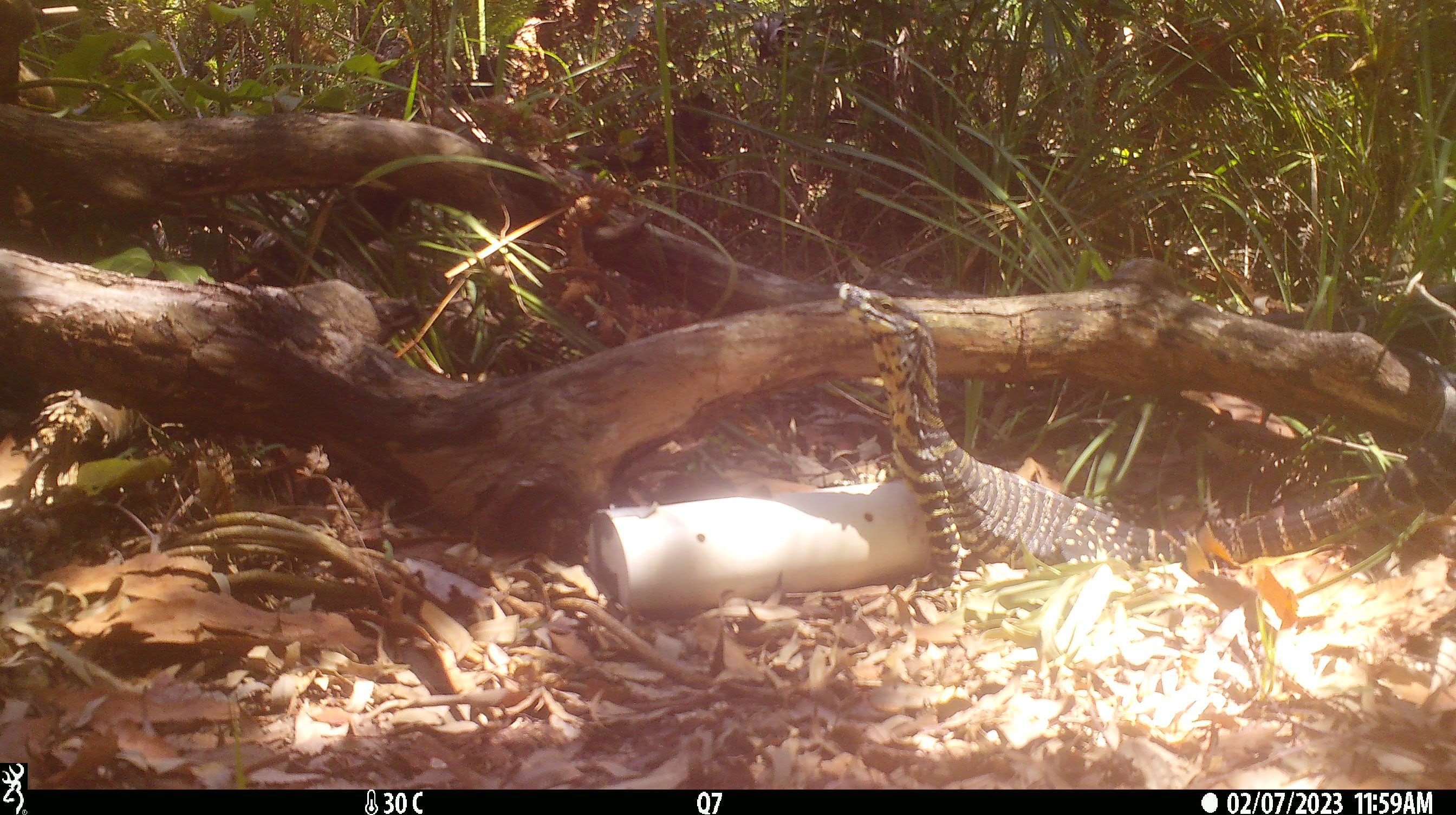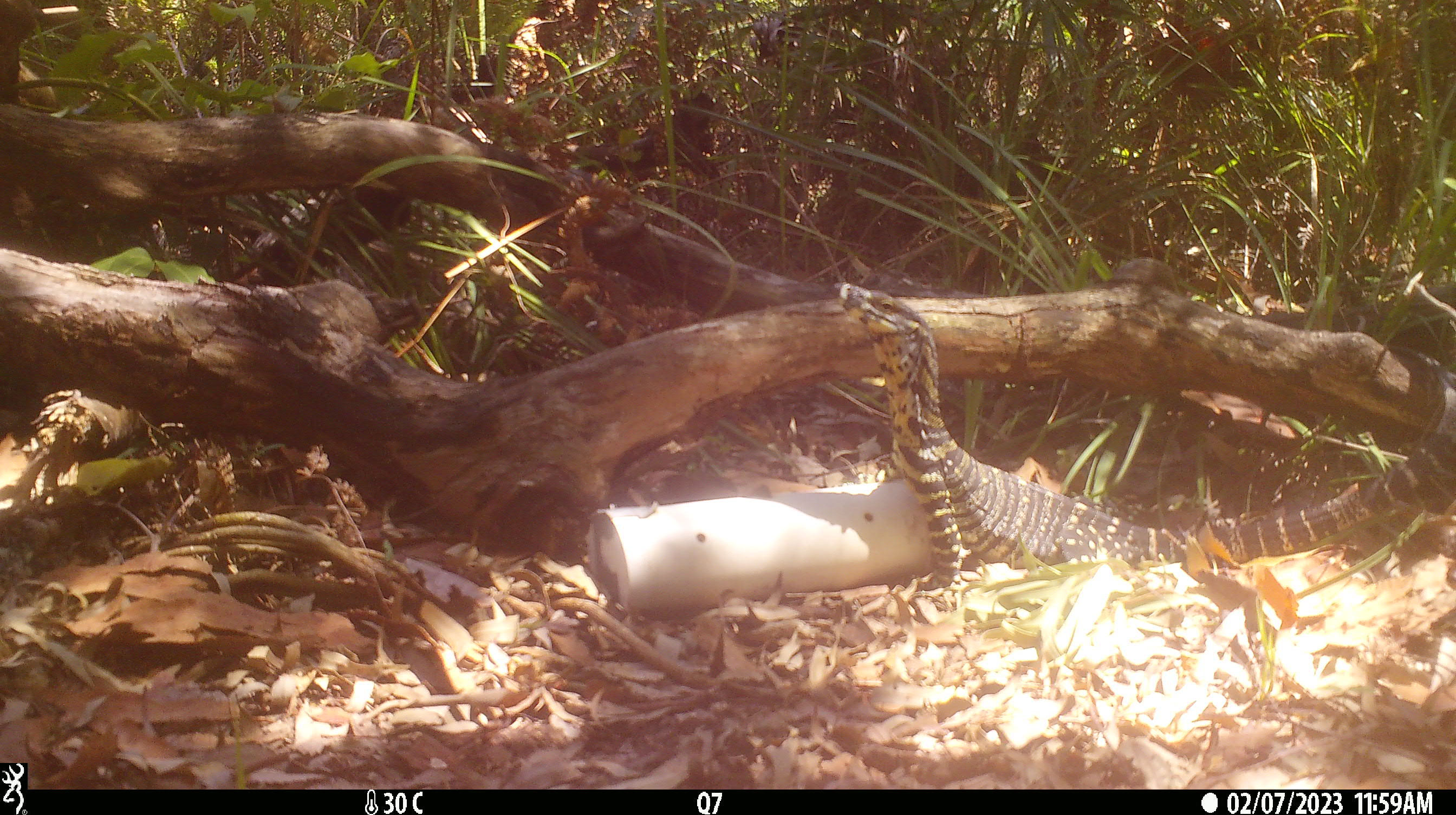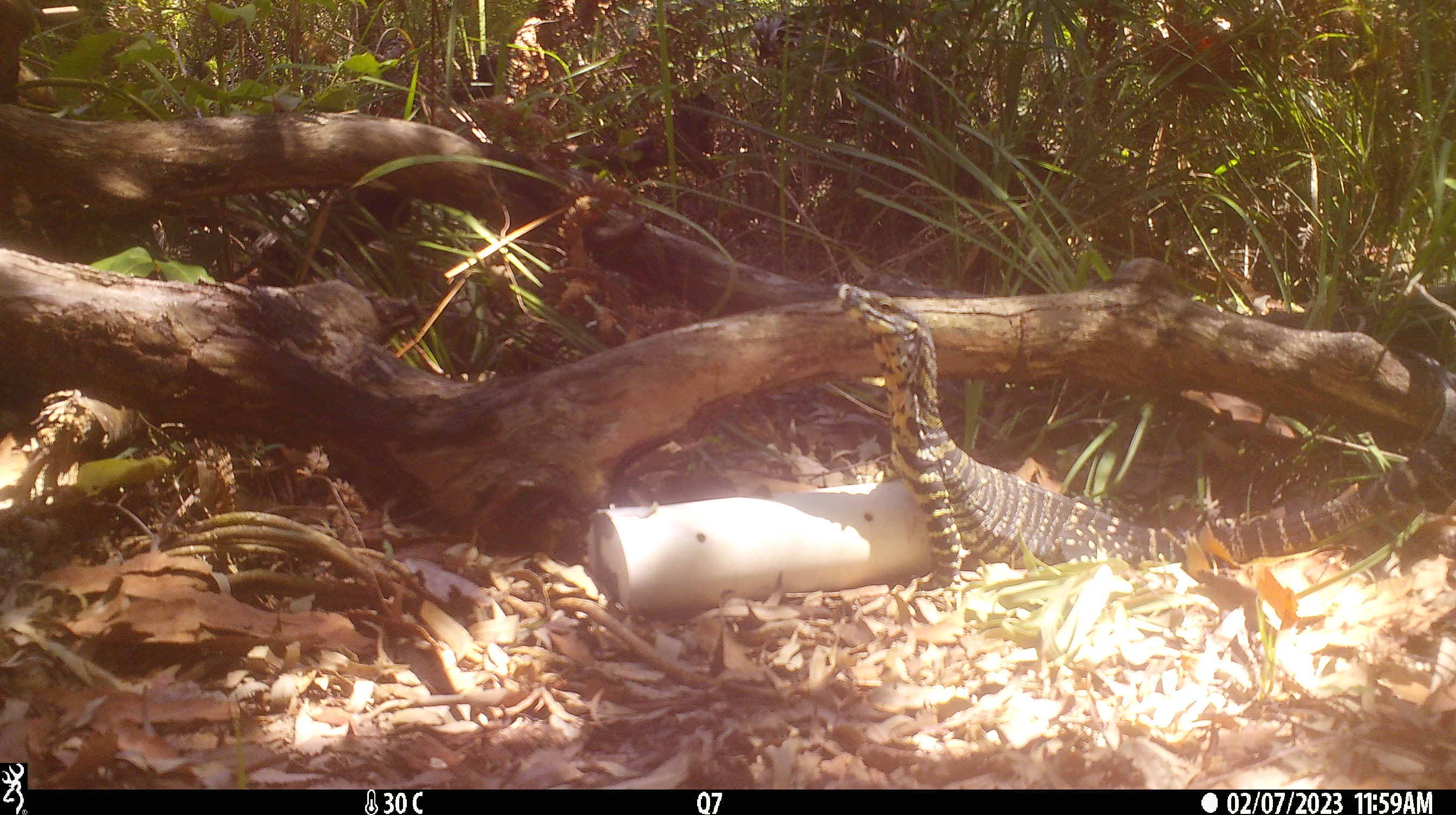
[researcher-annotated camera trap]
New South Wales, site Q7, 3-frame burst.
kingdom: Animalia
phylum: Chordata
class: Reptilia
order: Squamata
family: Varanidae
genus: Varanus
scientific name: Varanus varius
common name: lace monitor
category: goanna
Goanna (lace monitor) (Varanus varius).